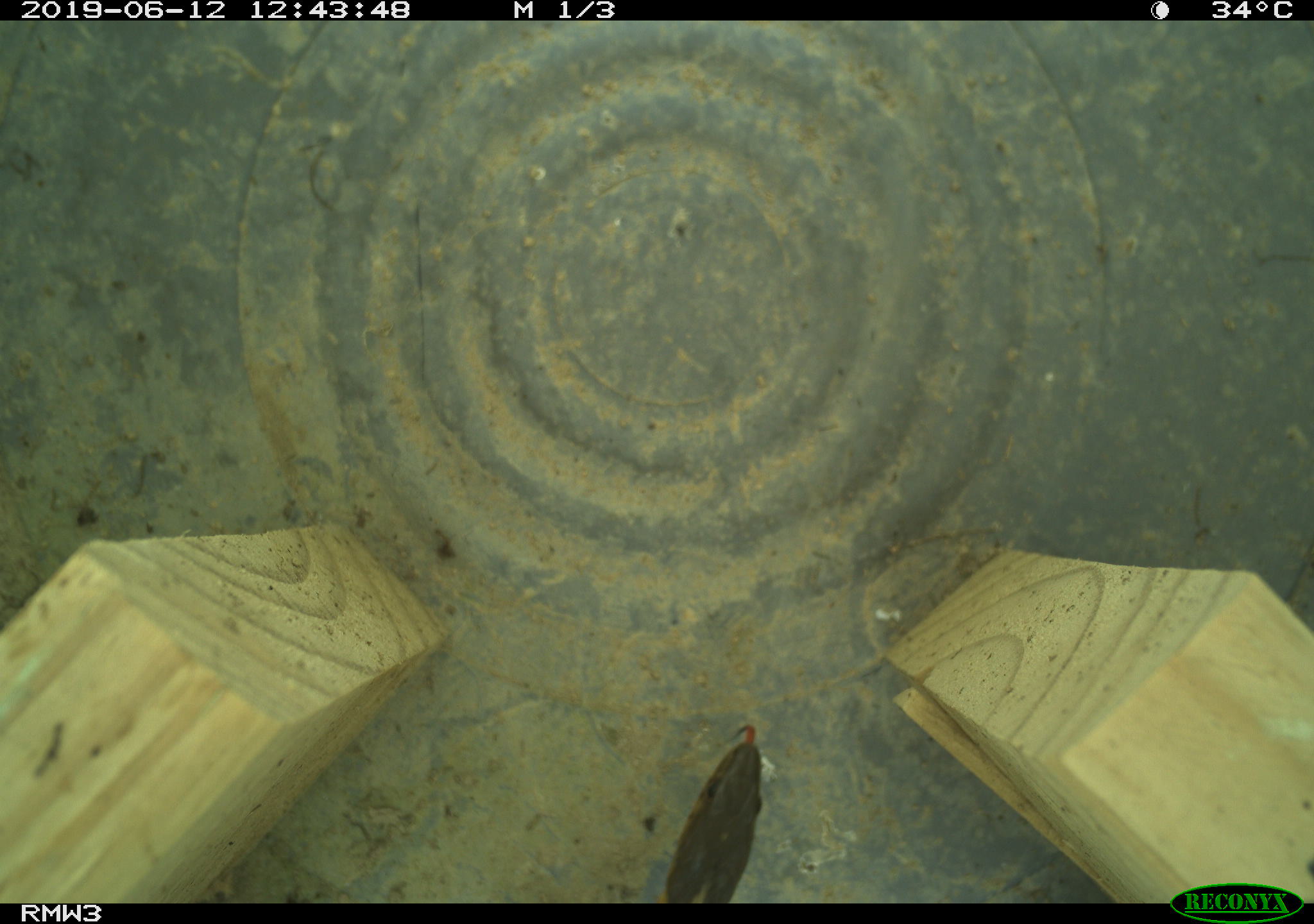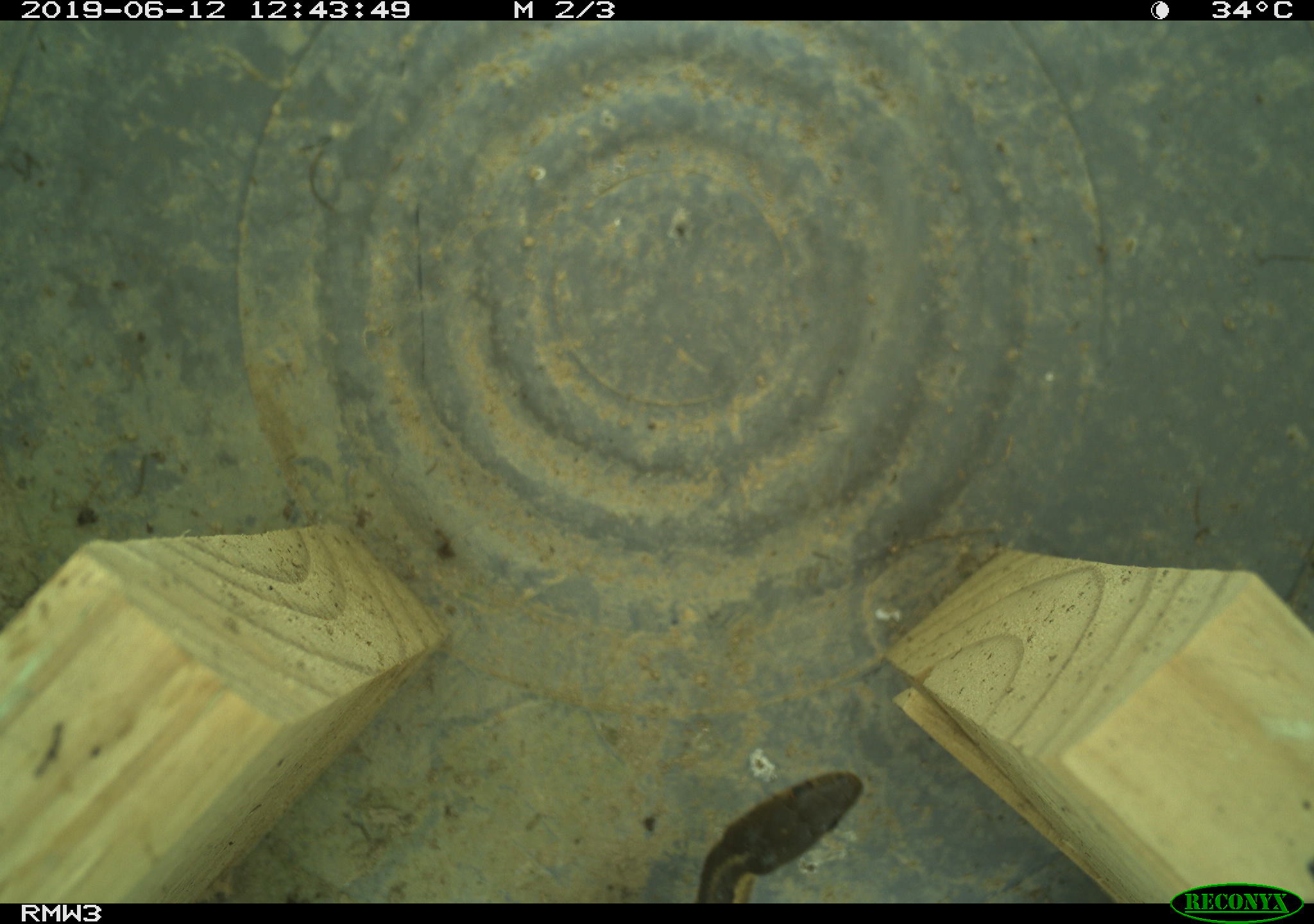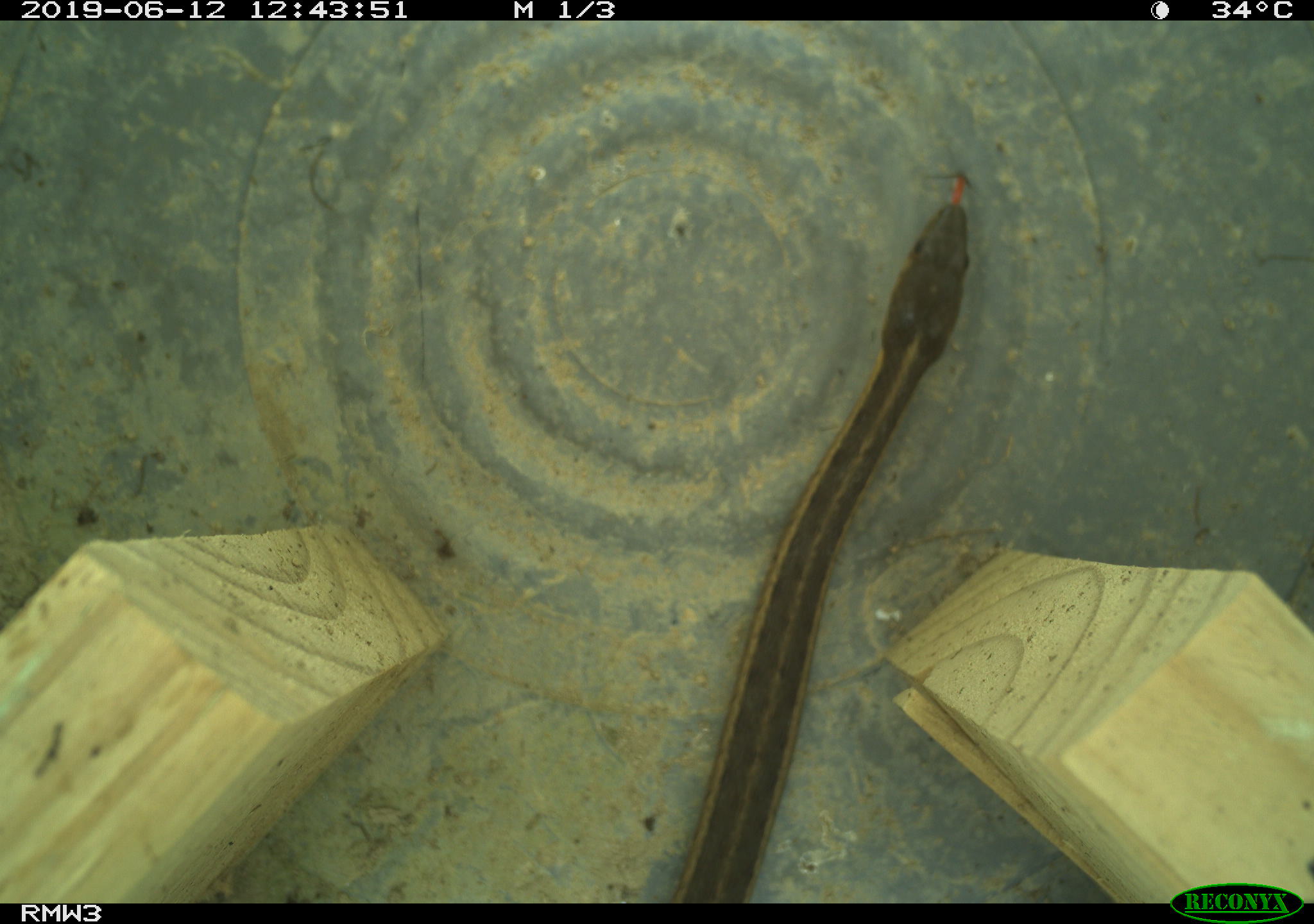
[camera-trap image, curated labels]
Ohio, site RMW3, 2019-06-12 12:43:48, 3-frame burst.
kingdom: Animalia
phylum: Chordata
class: Reptilia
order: Squamata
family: Colubridae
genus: Thamnophis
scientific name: Thamnophis sirtalis sirtalis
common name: eastern gartersnake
Eastern gartersnake (Thamnophis sirtalis sirtalis).